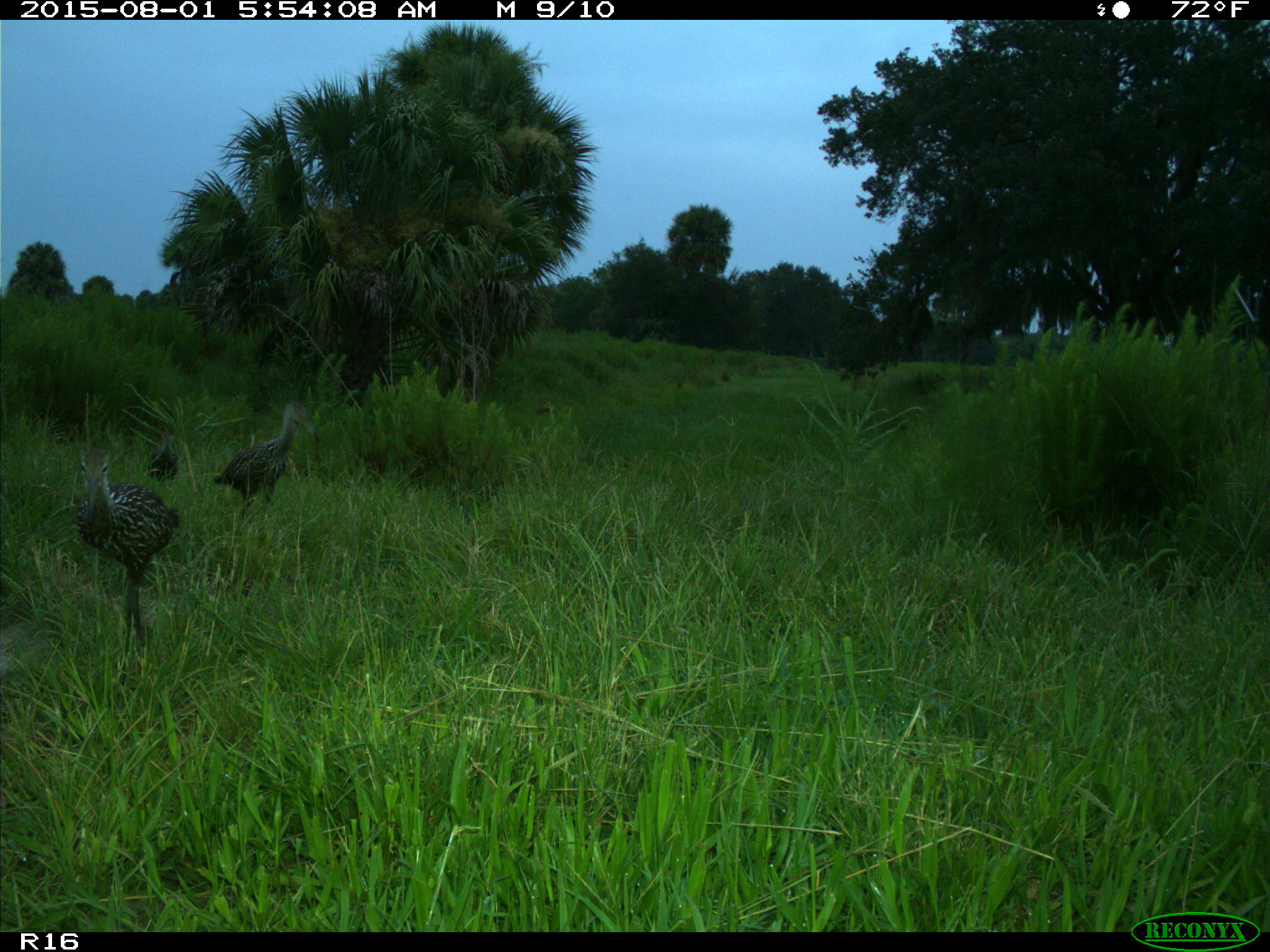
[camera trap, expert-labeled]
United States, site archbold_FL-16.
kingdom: Animalia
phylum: Chordata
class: Aves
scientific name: Aves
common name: birds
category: unidentified bird